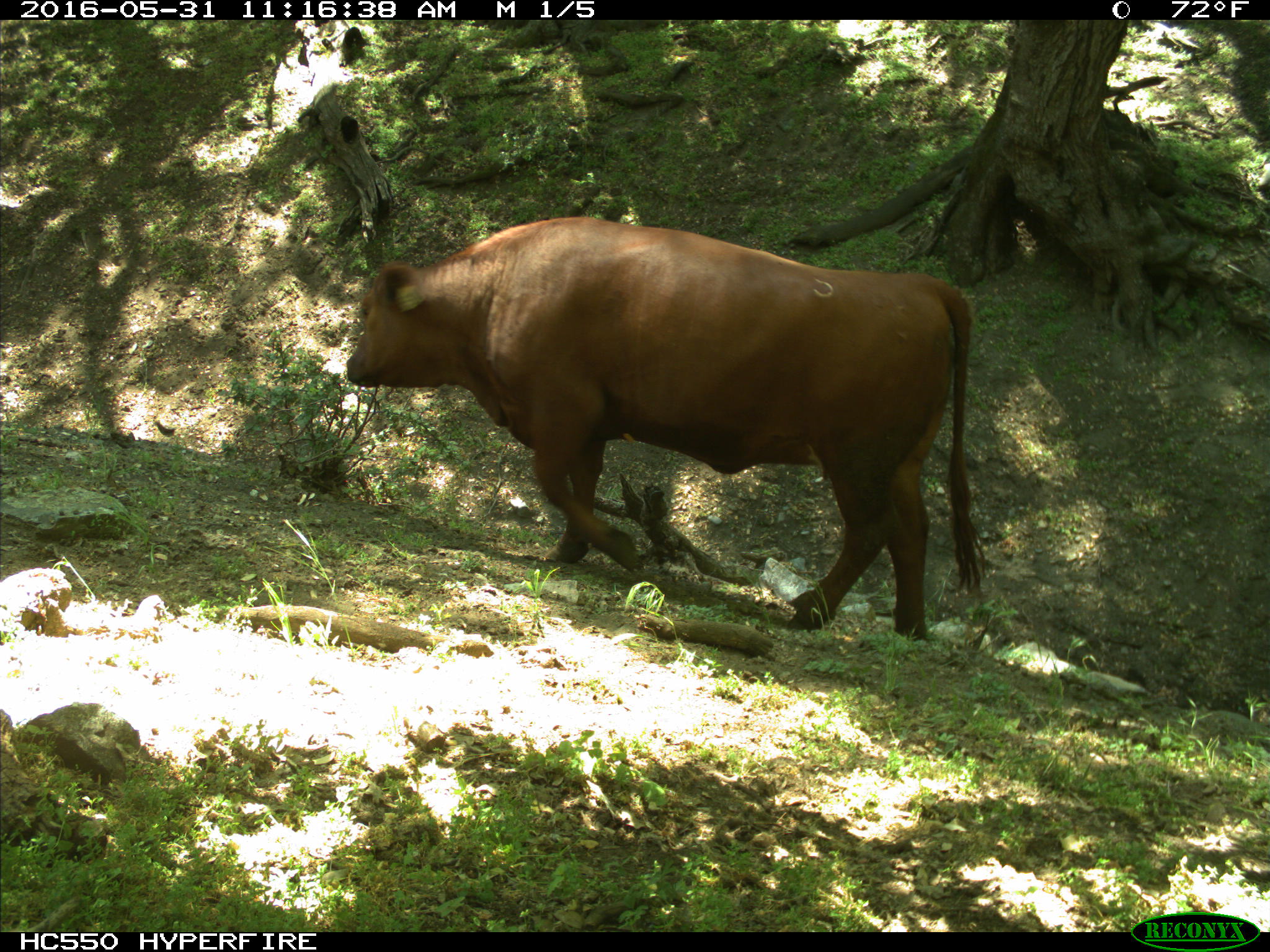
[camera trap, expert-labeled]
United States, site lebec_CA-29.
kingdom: Animalia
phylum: Chordata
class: Mammalia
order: Artiodactyla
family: Bovidae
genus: Bos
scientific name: Bos taurus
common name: domestic cow